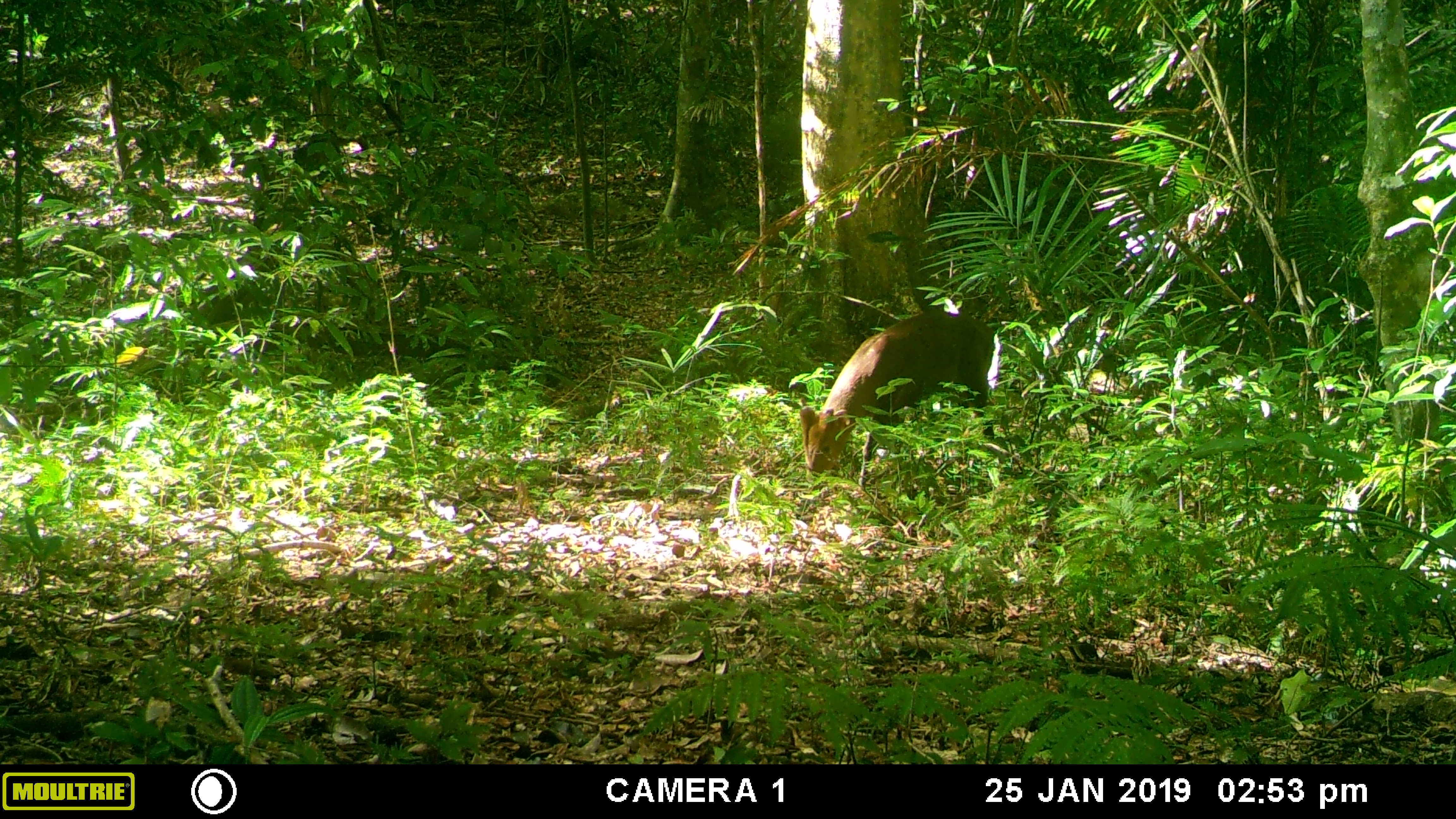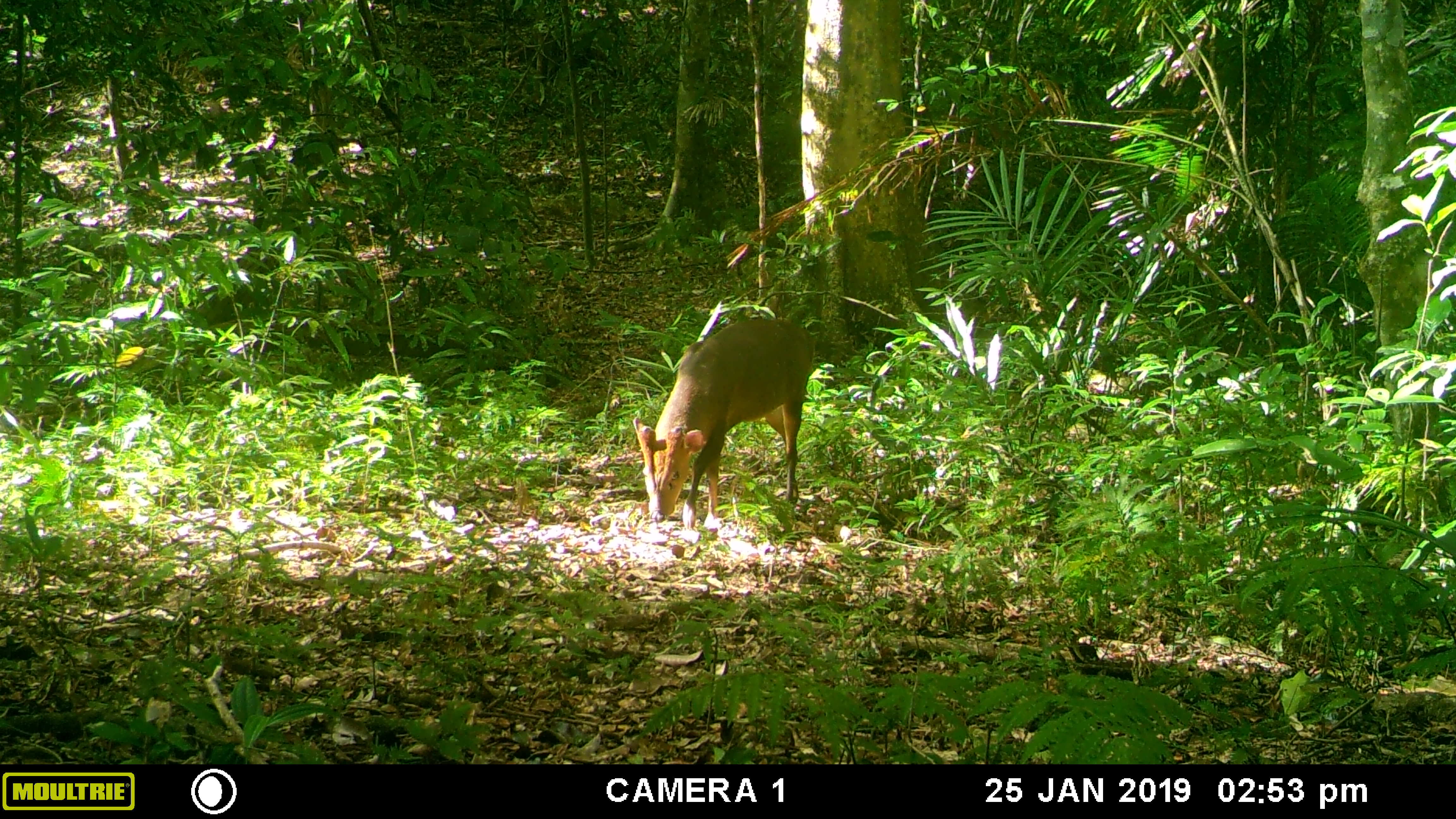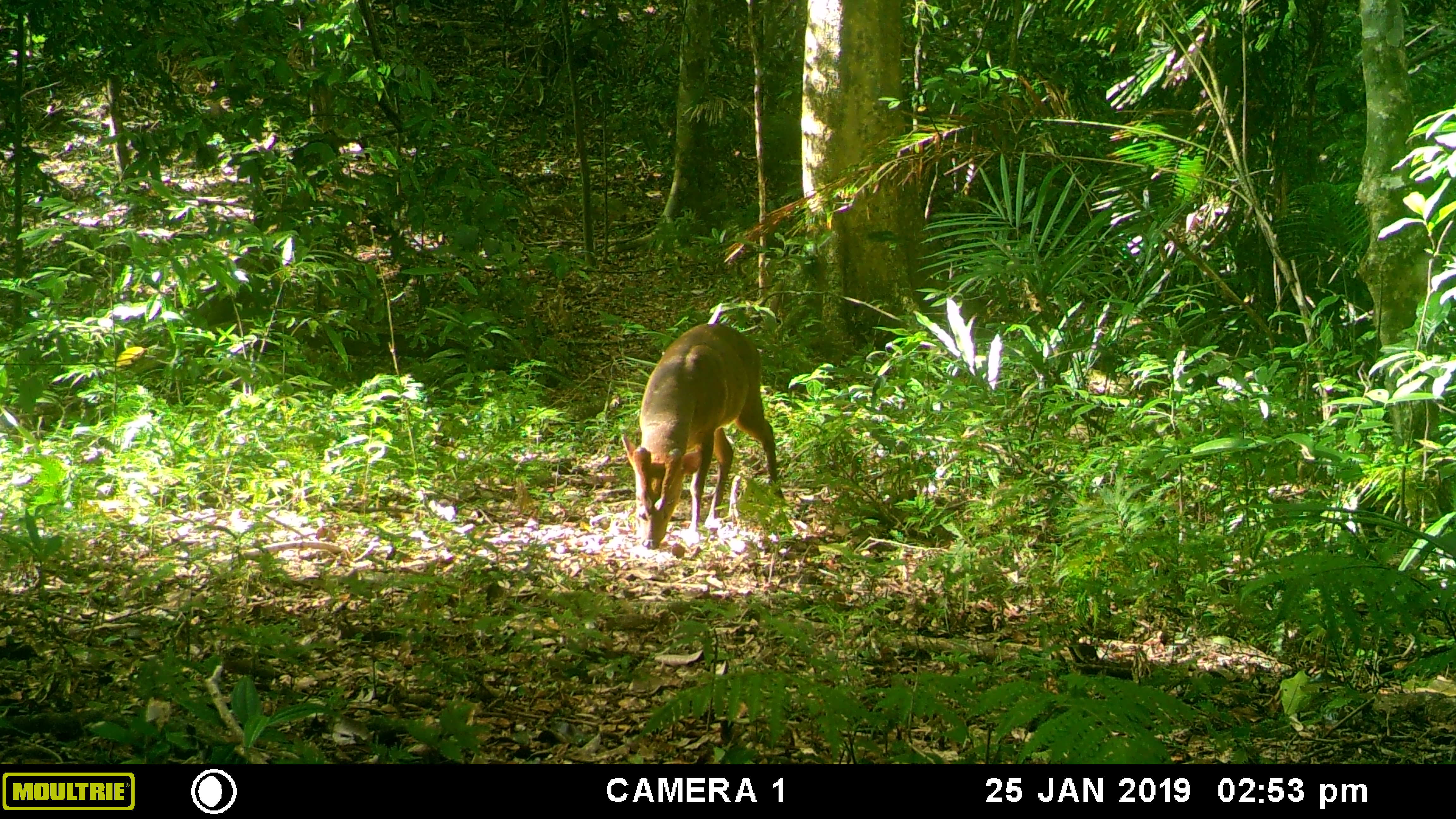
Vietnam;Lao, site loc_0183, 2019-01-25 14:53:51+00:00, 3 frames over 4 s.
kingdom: Animalia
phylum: Chordata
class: Mammalia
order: Artiodactyla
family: Cervidae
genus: Muntiacus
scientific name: Muntiacus vuquangensis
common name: large-antlered muntjac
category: large antlered muntjac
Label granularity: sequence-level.